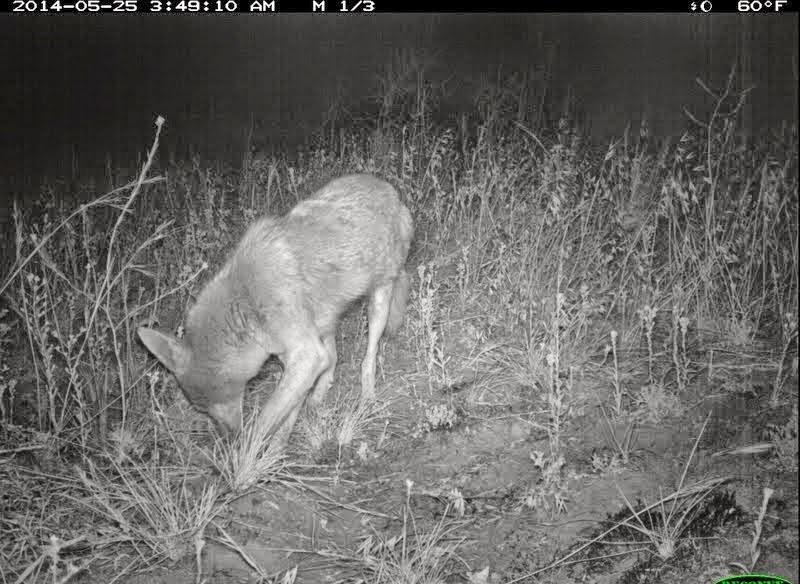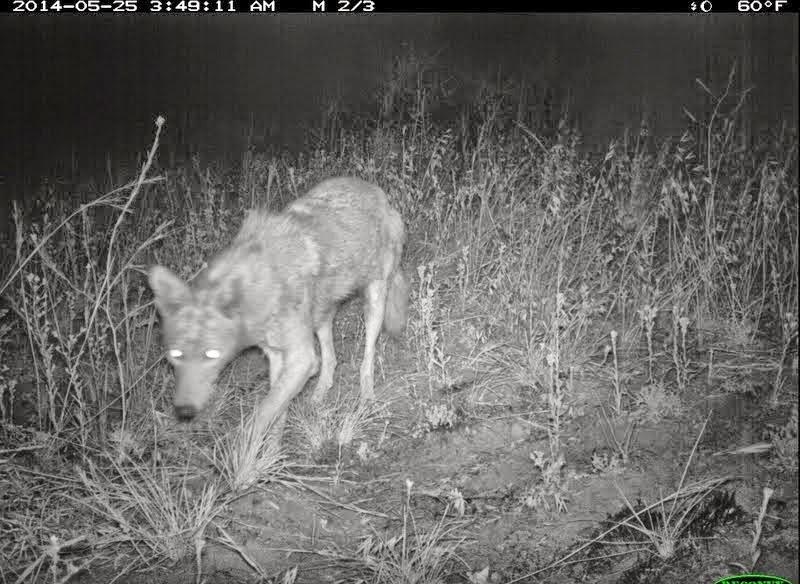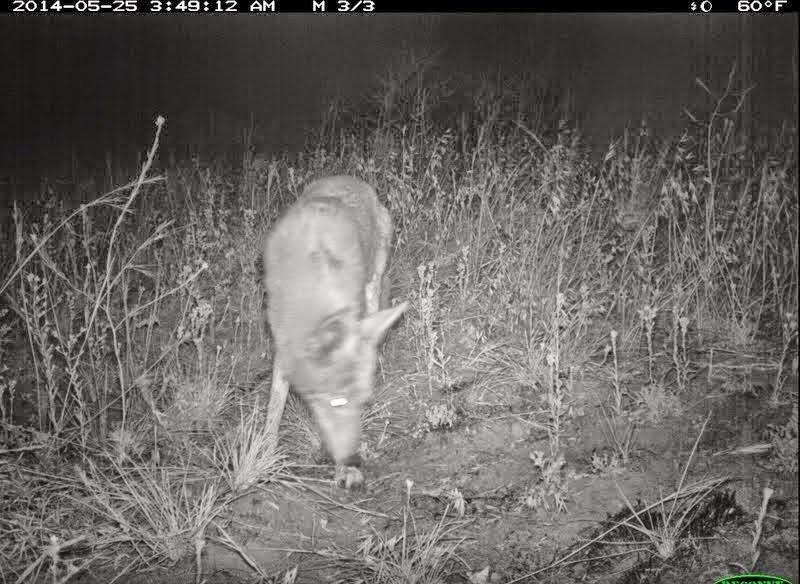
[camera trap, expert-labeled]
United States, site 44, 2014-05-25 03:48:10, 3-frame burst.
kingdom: Animalia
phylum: Chordata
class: Mammalia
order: Carnivora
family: Canidae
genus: Canis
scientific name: Canis latrans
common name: coyote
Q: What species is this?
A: Coyote (Canis latrans).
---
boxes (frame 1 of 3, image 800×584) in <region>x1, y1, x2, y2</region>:
coyote: <region>134, 173, 415, 484</region>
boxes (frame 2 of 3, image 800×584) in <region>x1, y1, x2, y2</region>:
coyote: <region>144, 177, 410, 468</region>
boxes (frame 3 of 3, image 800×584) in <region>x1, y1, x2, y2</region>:
coyote: <region>252, 175, 409, 487</region>